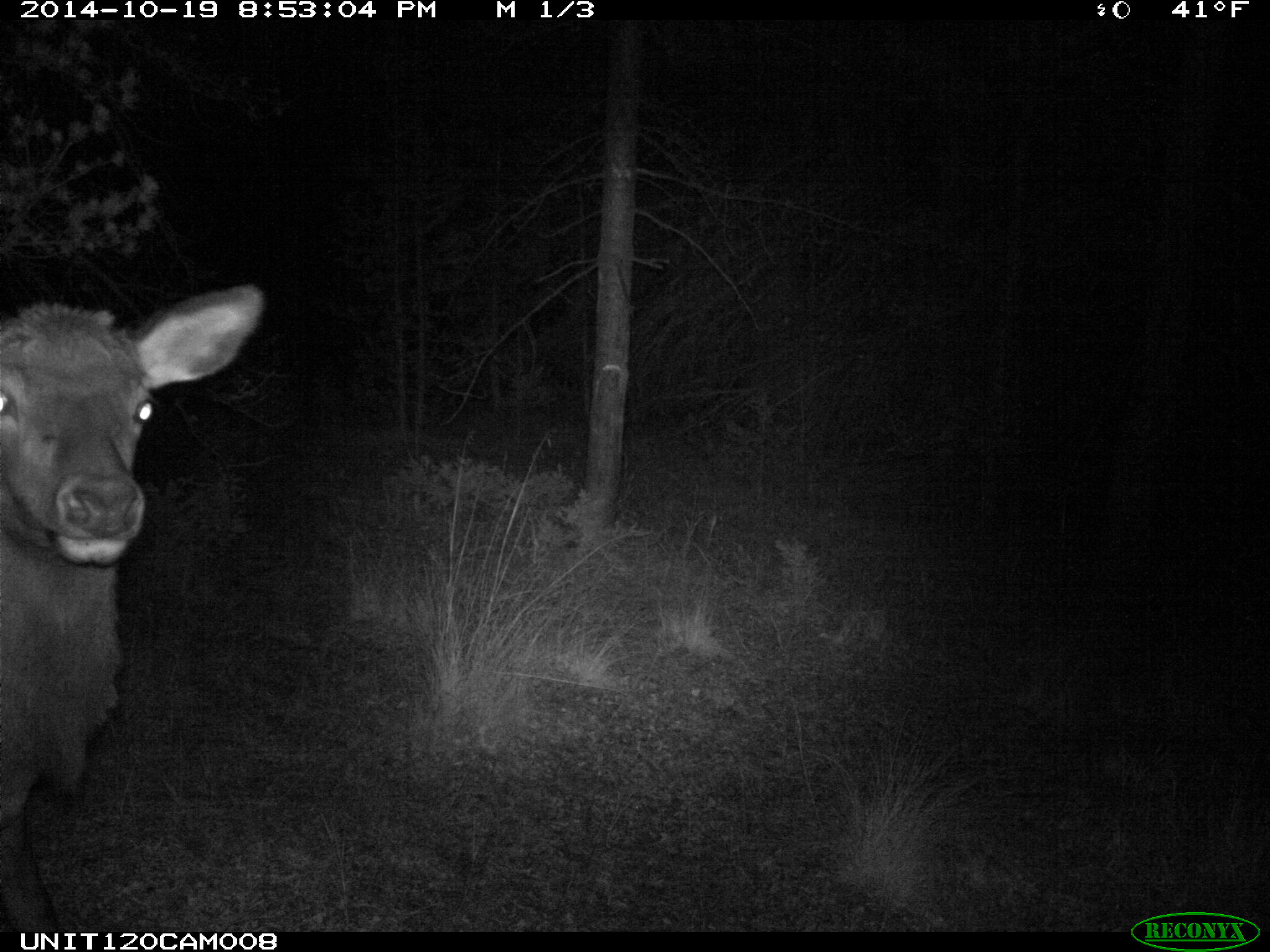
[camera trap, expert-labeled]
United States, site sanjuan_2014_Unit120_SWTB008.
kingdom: Animalia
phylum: Chordata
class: Mammalia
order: Artiodactyla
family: Cervidae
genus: Cervus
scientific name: Cervus elaphus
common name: red deer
Cervus elaphus (red deer).